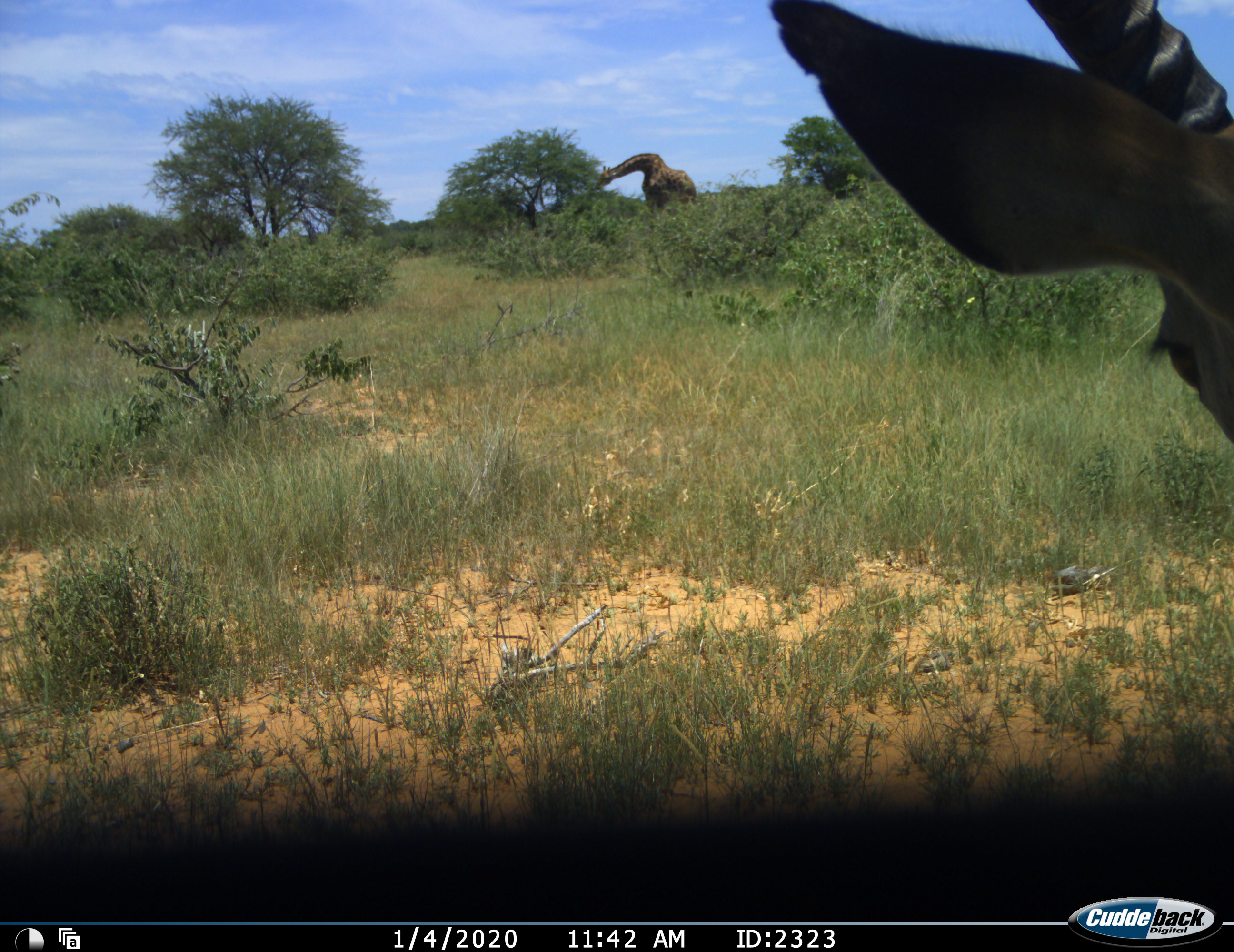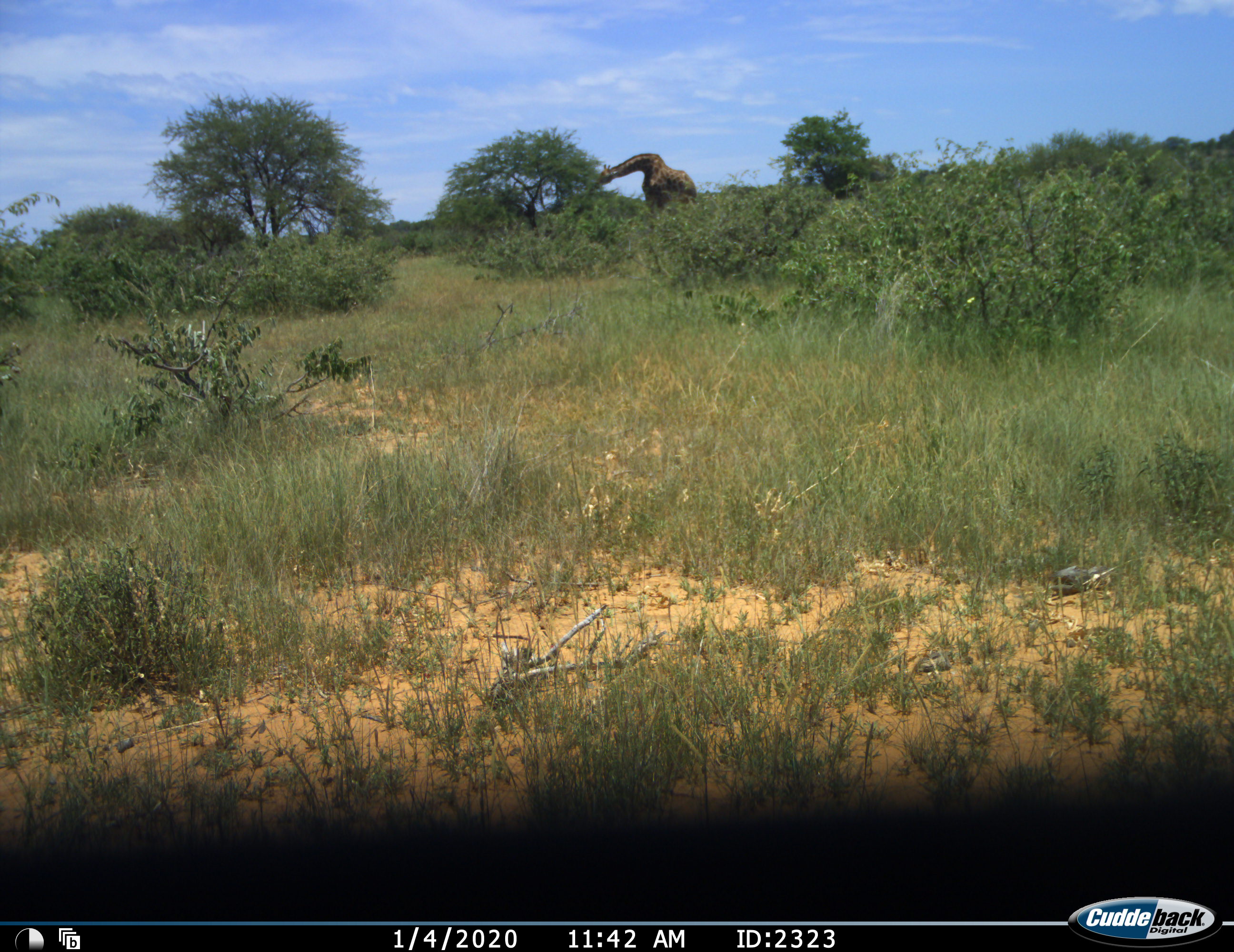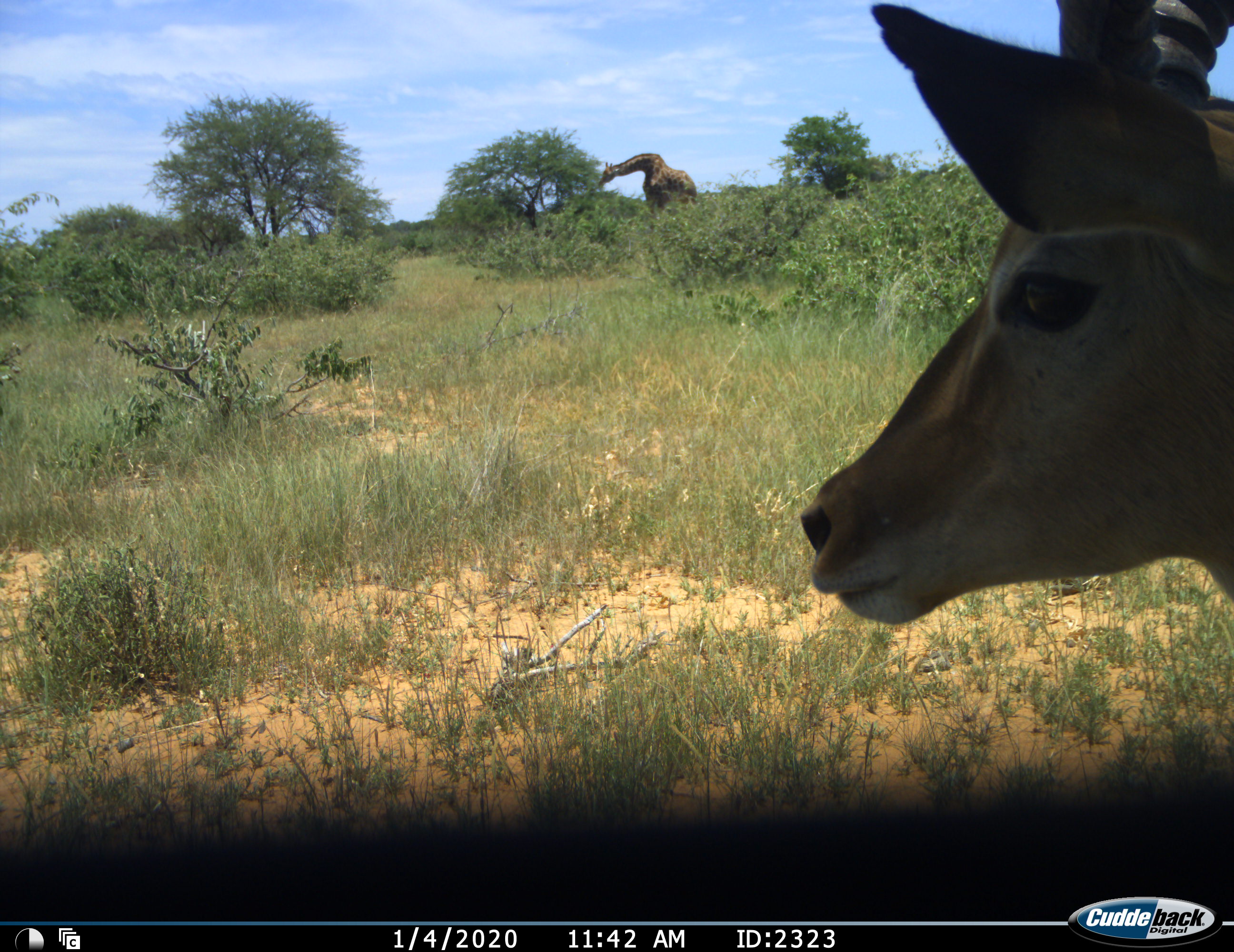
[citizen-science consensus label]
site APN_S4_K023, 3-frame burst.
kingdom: Animalia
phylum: Chordata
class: Mammalia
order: Artiodactyla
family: Giraffidae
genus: Giraffa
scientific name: Giraffa camelopardalis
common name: giraffe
Giraffe (Giraffa camelopardalis), count 1. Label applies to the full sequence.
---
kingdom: Animalia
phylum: Chordata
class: Mammalia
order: Artiodactyla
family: Bovidae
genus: Aepyceros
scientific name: Aepyceros melampus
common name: impala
Impala (Aepyceros melampus), count 1. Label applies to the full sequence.